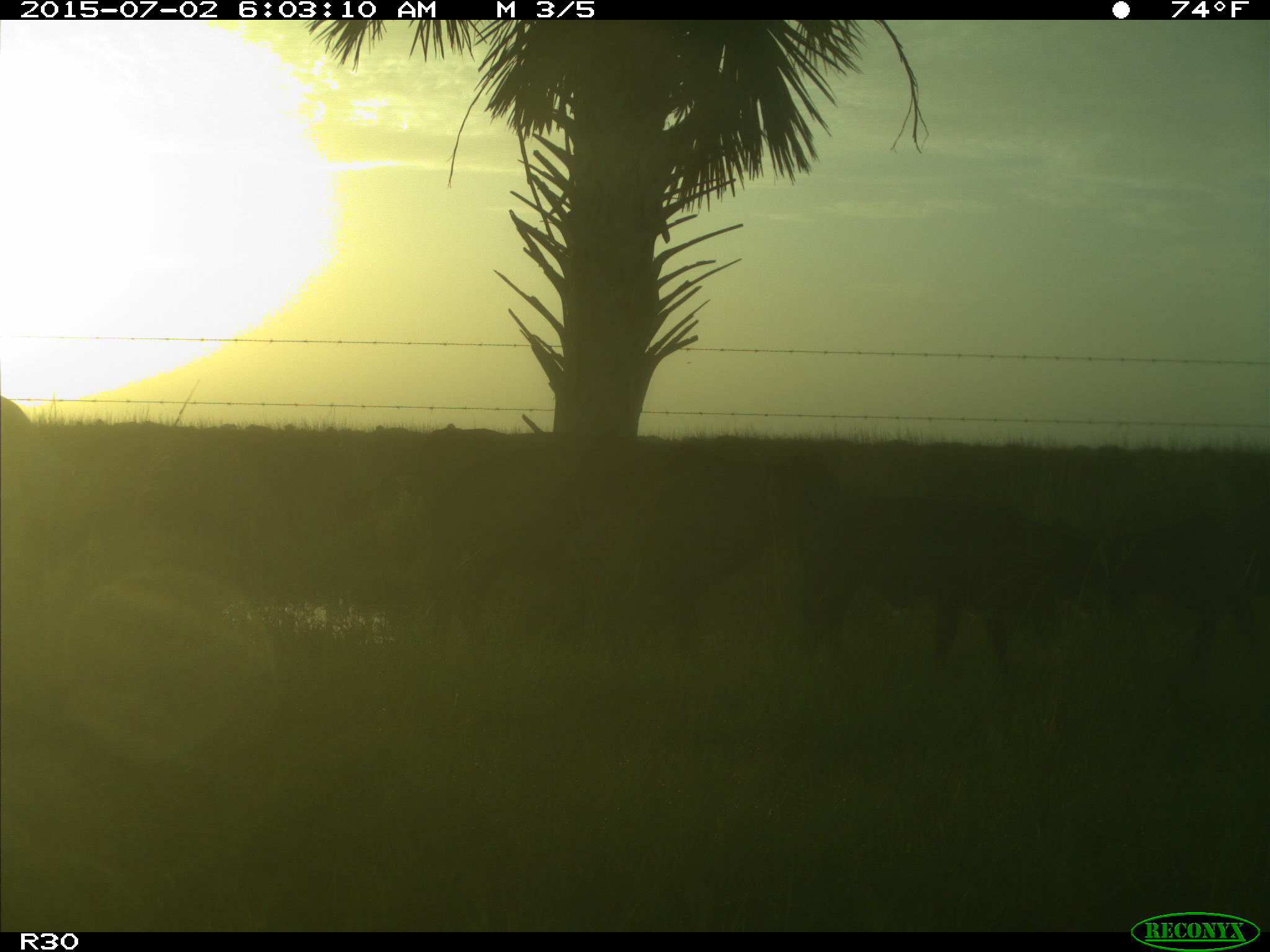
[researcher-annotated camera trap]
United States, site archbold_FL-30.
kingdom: Animalia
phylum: Chordata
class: Mammalia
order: Artiodactyla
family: Bovidae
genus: Bos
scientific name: Bos taurus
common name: domestic cow